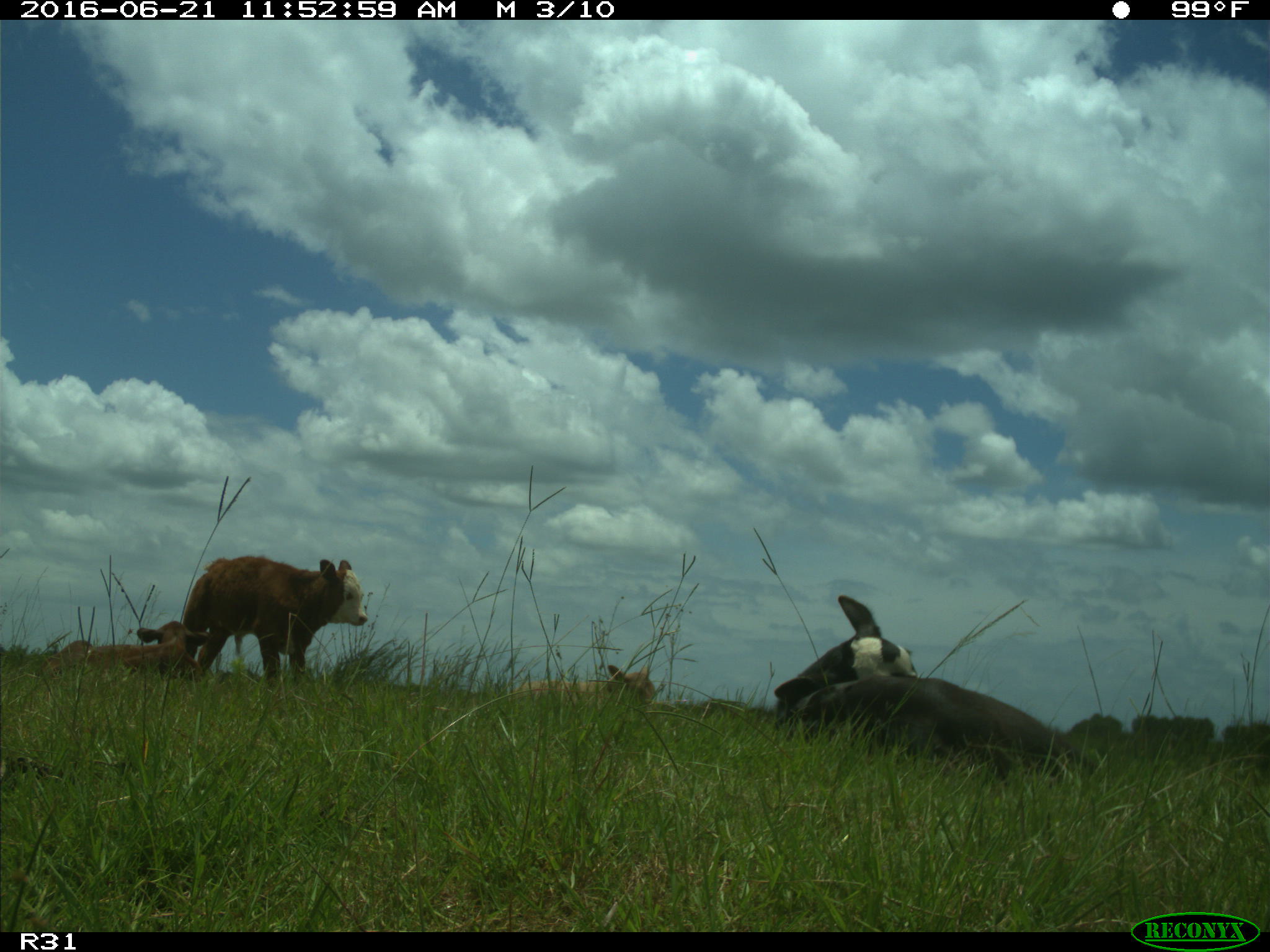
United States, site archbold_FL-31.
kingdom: Animalia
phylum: Chordata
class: Mammalia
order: Artiodactyla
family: Bovidae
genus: Bos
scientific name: Bos taurus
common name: domestic cow